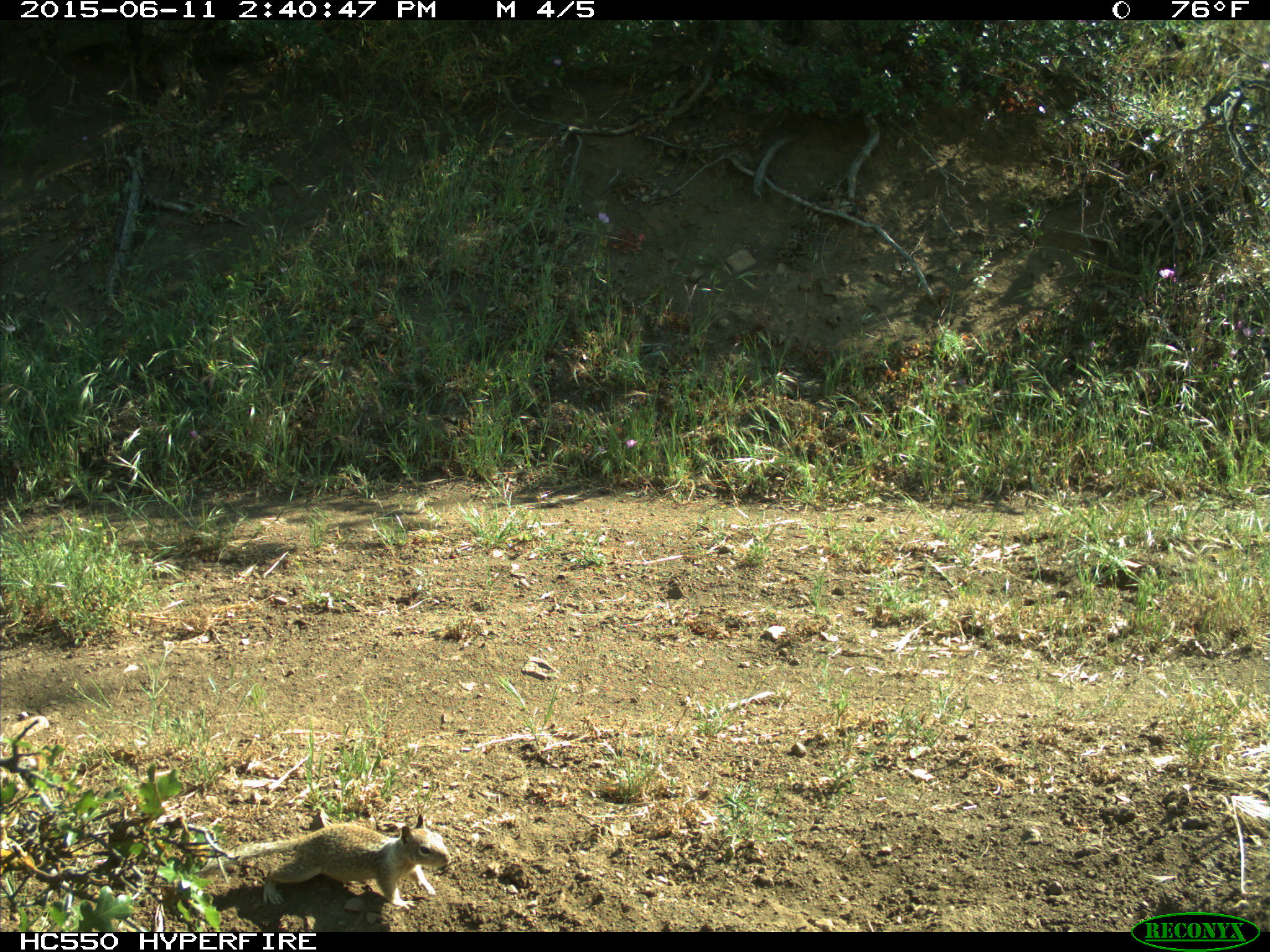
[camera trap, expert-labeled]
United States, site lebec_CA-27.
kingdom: Animalia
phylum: Chordata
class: Mammalia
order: Rodentia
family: Sciuridae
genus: Otospermophilus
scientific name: Otospermophilus beecheyi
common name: california ground squirrel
Otospermophilus beecheyi (california ground squirrel).